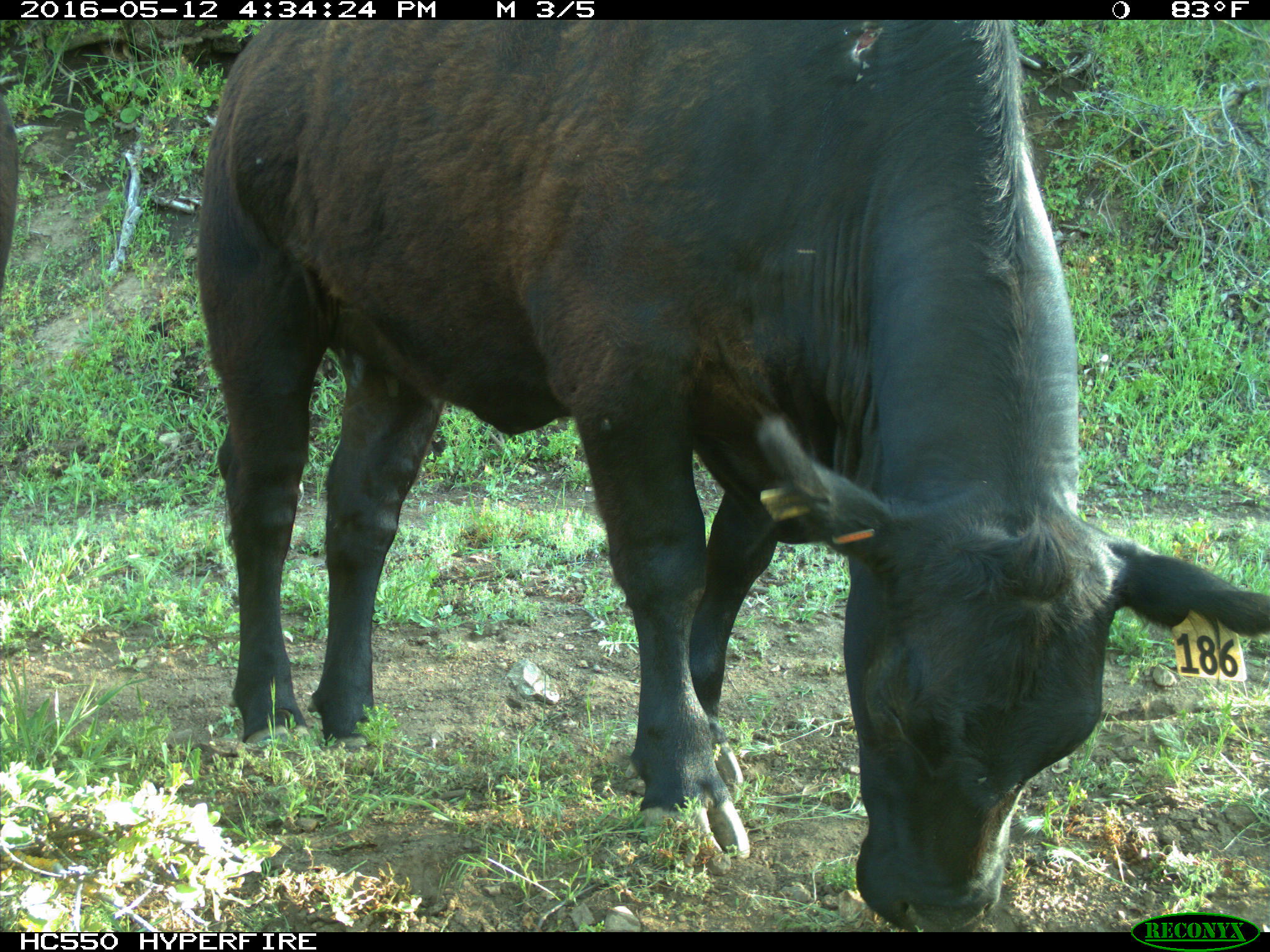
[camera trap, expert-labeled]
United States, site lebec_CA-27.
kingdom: Animalia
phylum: Chordata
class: Mammalia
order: Artiodactyla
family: Bovidae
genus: Bos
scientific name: Bos taurus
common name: domestic cow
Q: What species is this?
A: Bos taurus (domestic cow).